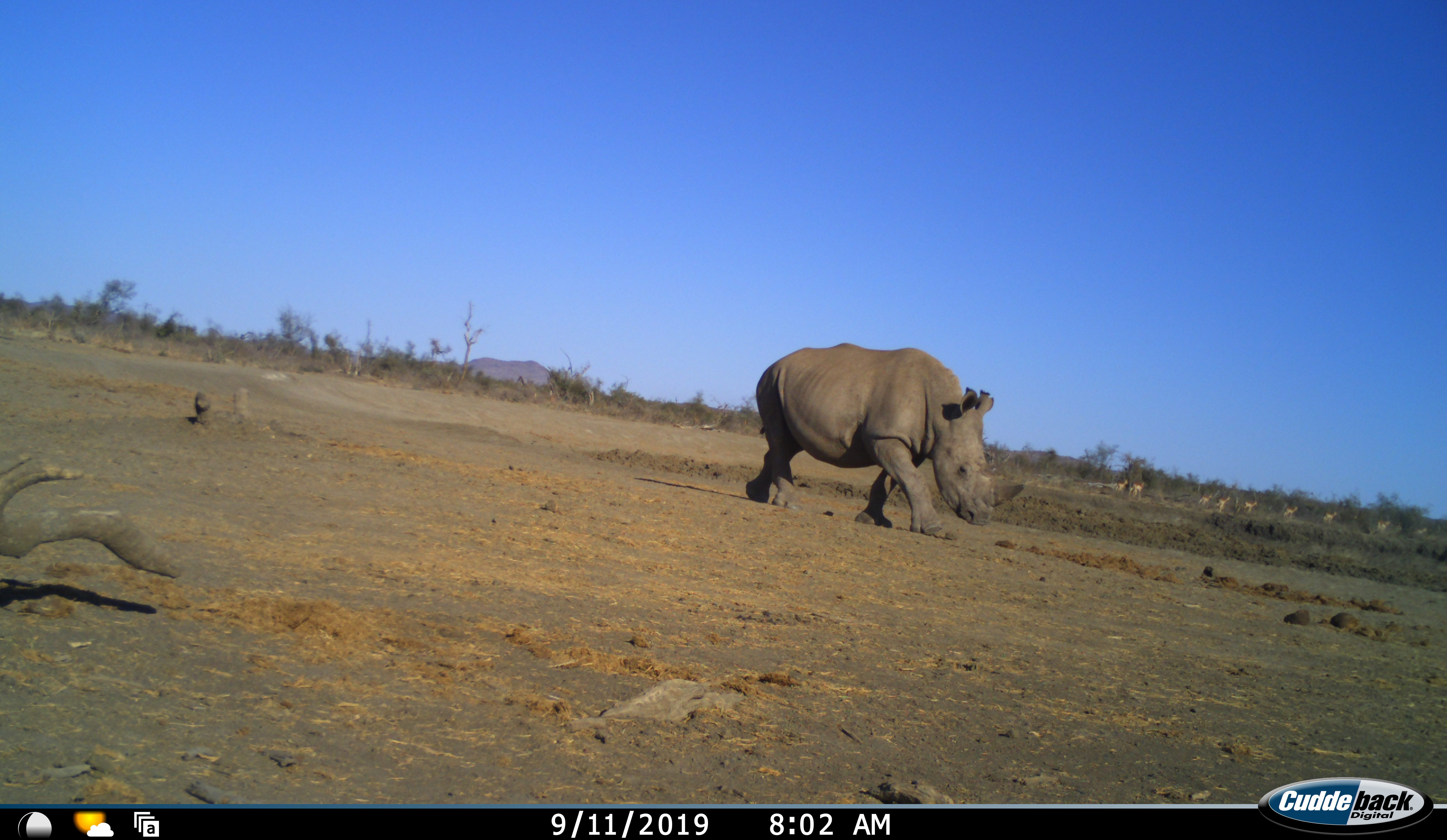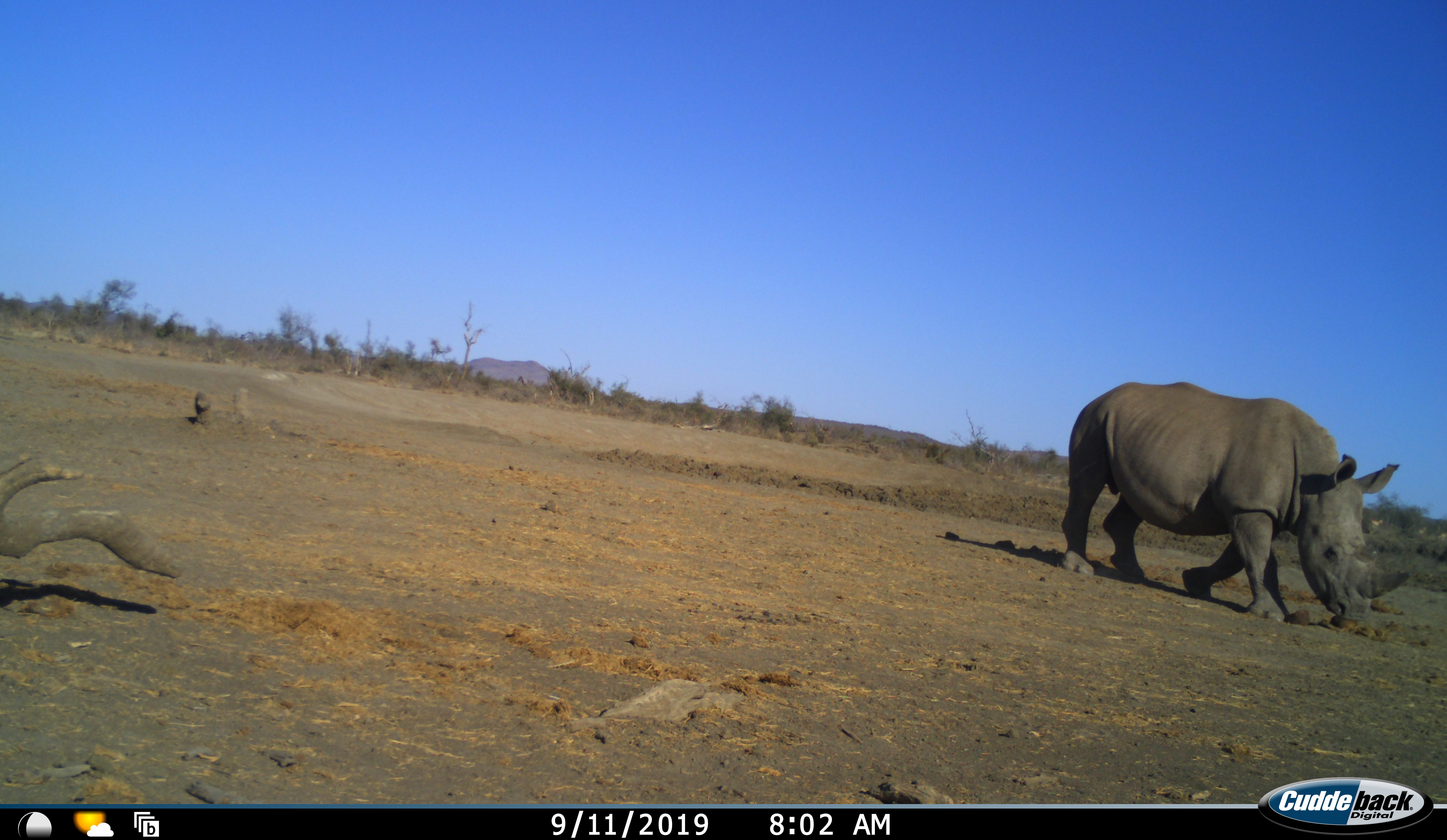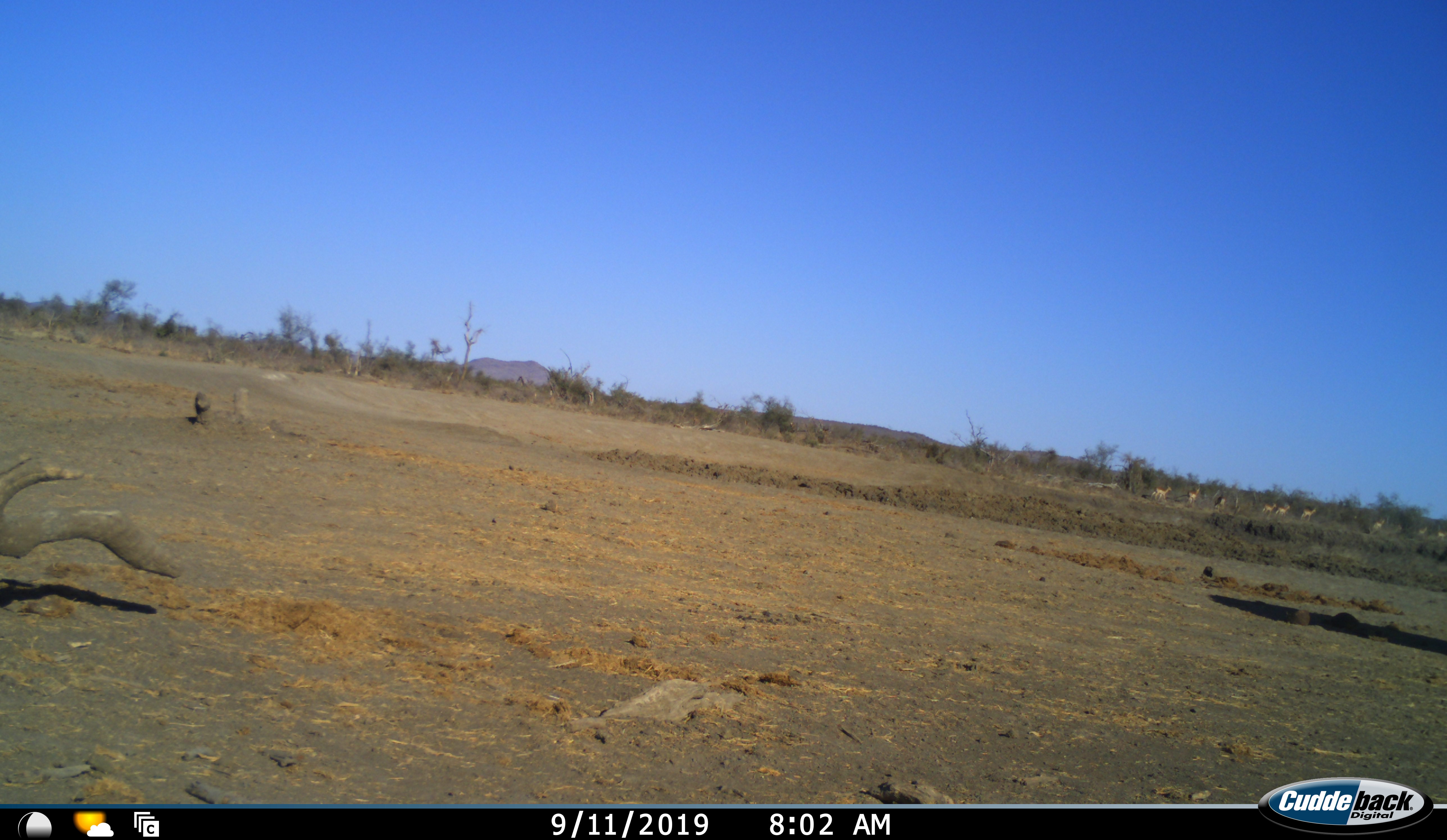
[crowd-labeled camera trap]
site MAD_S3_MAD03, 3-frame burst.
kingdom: Animalia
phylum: Chordata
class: Mammalia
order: Artiodactyla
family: Bovidae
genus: Aepyceros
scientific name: Aepyceros melampus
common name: impala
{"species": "impala (Aepyceros melampus)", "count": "10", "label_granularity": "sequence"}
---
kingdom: Animalia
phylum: Chordata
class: Mammalia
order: Perissodactyla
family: Rhinocerotidae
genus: Ceratotherium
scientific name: Ceratotherium simum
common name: white rhinoceros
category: rhinoceroswhite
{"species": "rhinoceroswhite (white rhinoceros) (Ceratotherium simum)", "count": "1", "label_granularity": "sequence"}